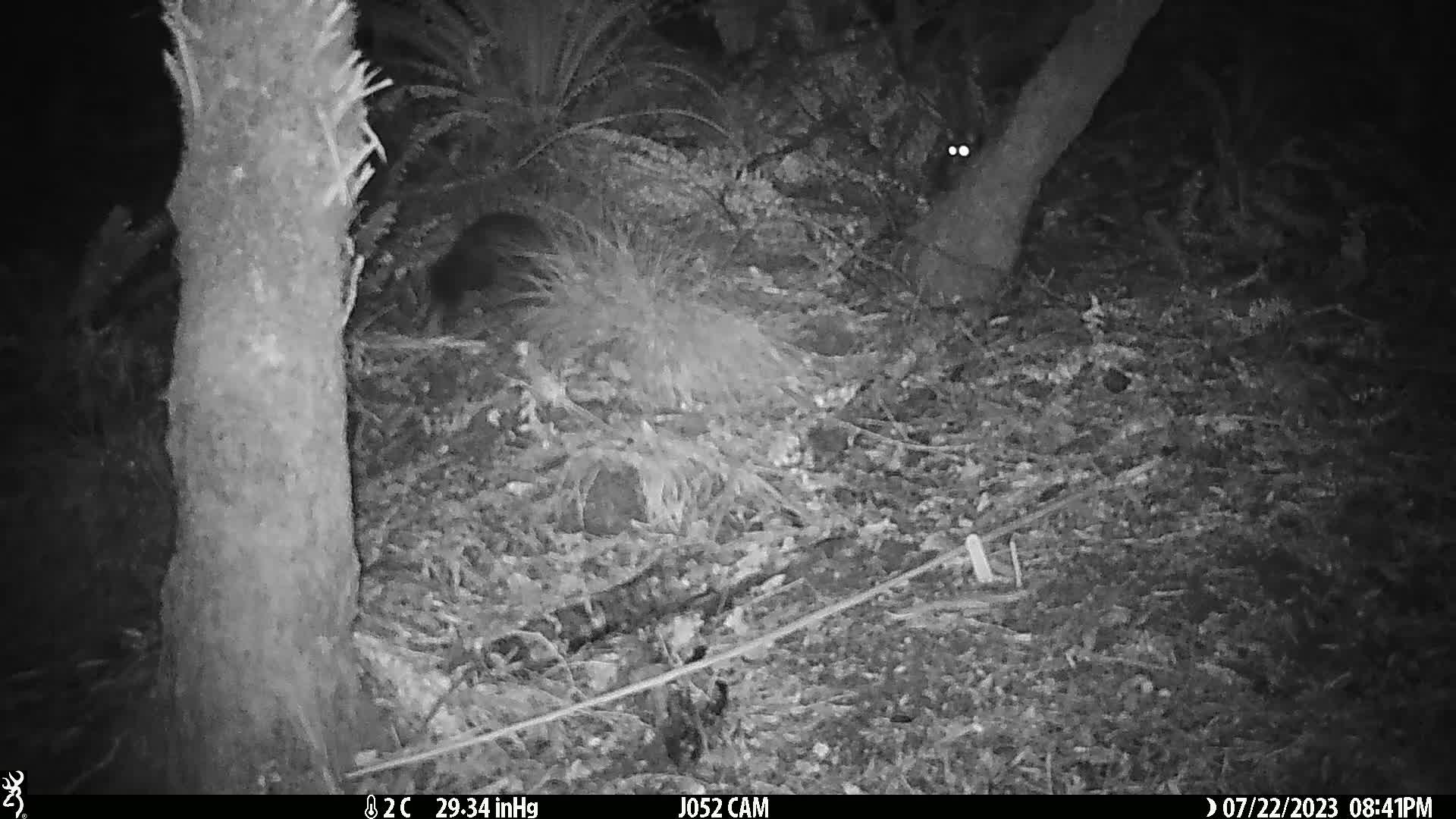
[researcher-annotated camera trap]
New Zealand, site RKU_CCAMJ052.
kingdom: Animalia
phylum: Chordata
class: Mammalia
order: Diprotodontia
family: Phalangeridae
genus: Trichosurus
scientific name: Trichosurus vulpecula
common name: common brushtail possum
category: possum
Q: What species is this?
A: Possum (common brushtail possum) (Trichosurus vulpecula).